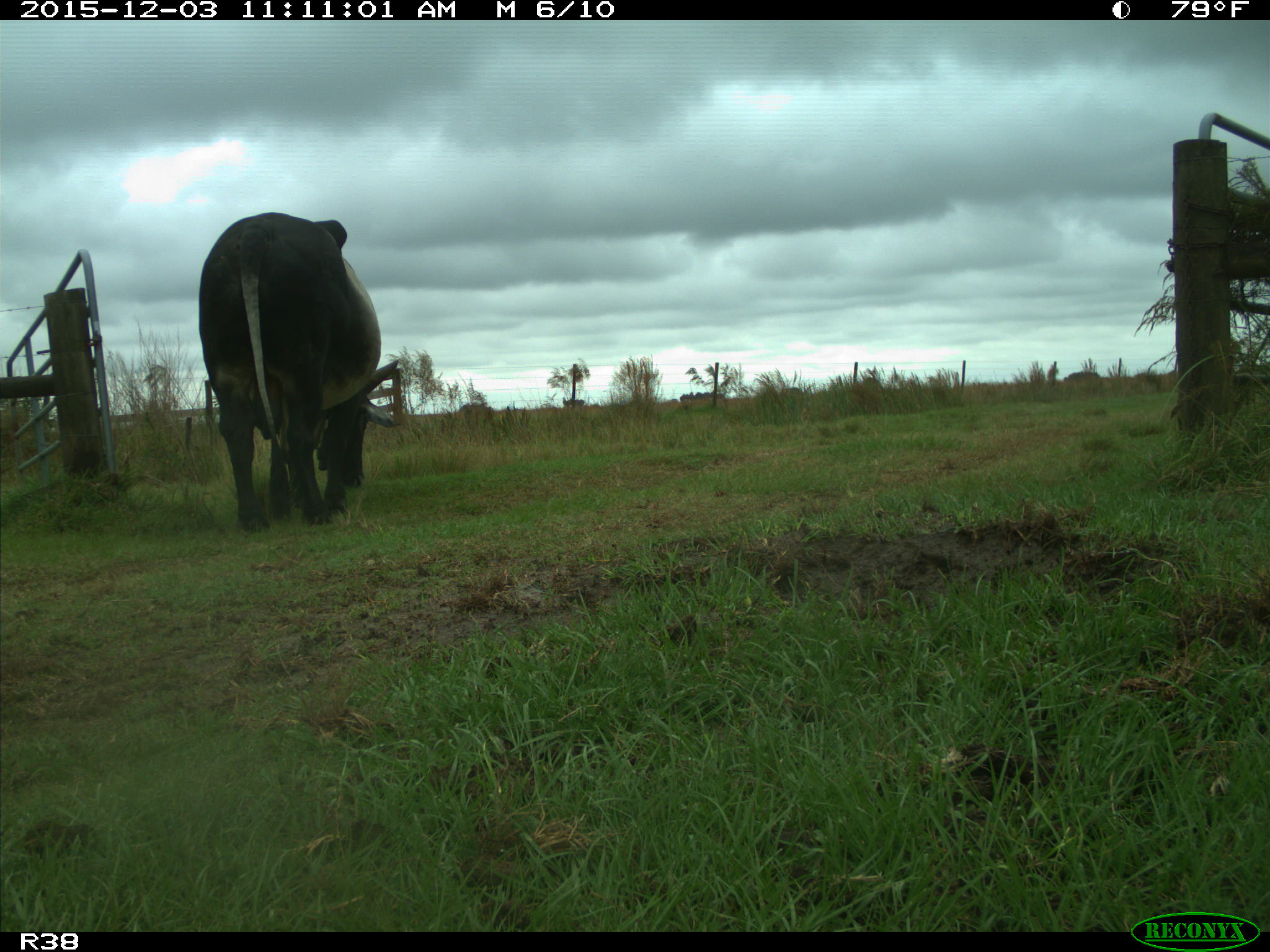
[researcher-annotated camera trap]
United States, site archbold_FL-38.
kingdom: Animalia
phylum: Chordata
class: Mammalia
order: Artiodactyla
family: Bovidae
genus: Bos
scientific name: Bos taurus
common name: domestic cow